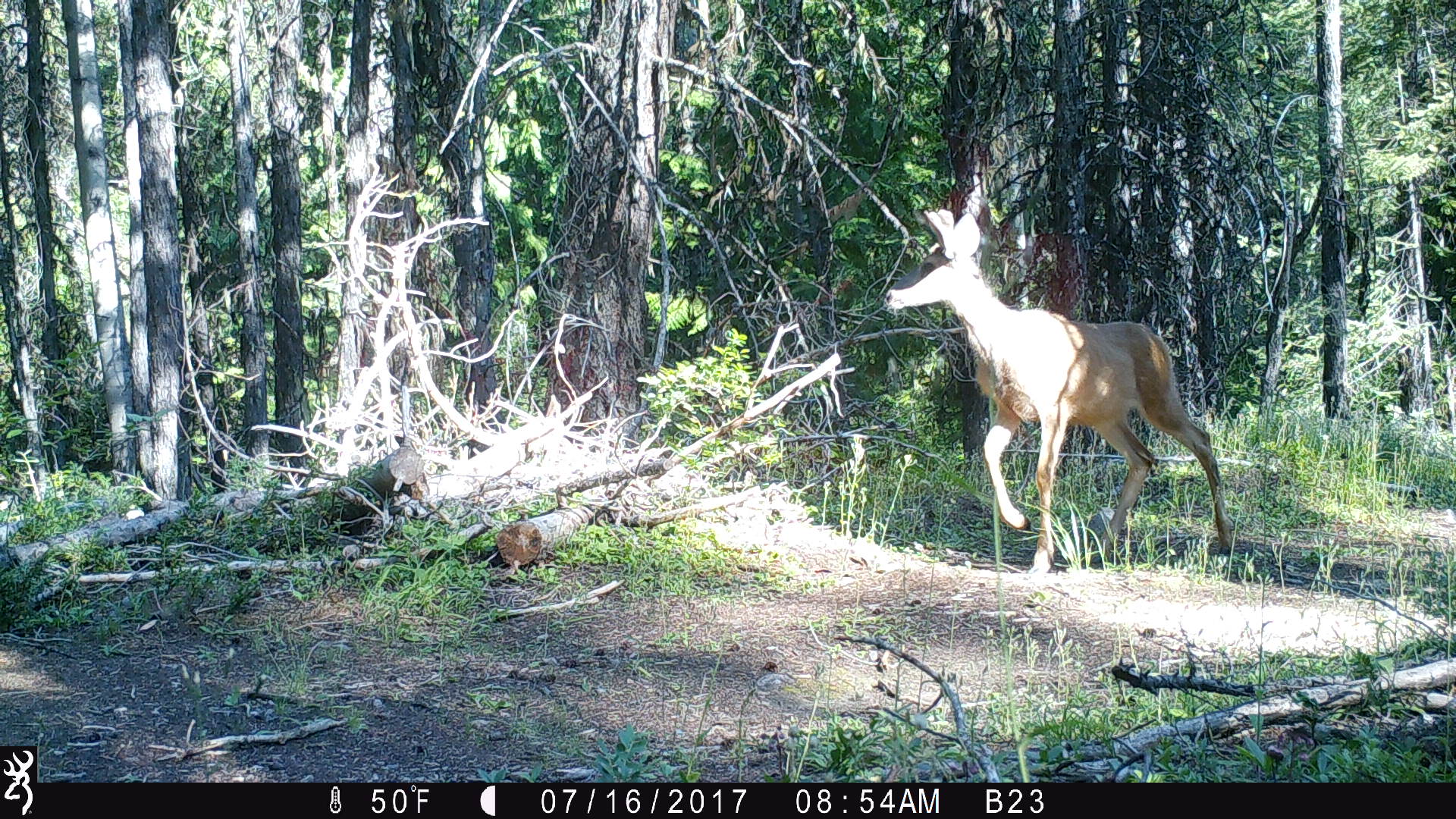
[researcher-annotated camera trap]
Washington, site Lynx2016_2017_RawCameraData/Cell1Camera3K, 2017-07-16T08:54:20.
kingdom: Animalia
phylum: Chordata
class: Mammalia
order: Artiodactyla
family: Cervidae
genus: Odocoileus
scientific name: Odocoileus hemionus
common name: mule deer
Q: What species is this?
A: Odocoileus hemionus (mule deer).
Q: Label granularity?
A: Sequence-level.